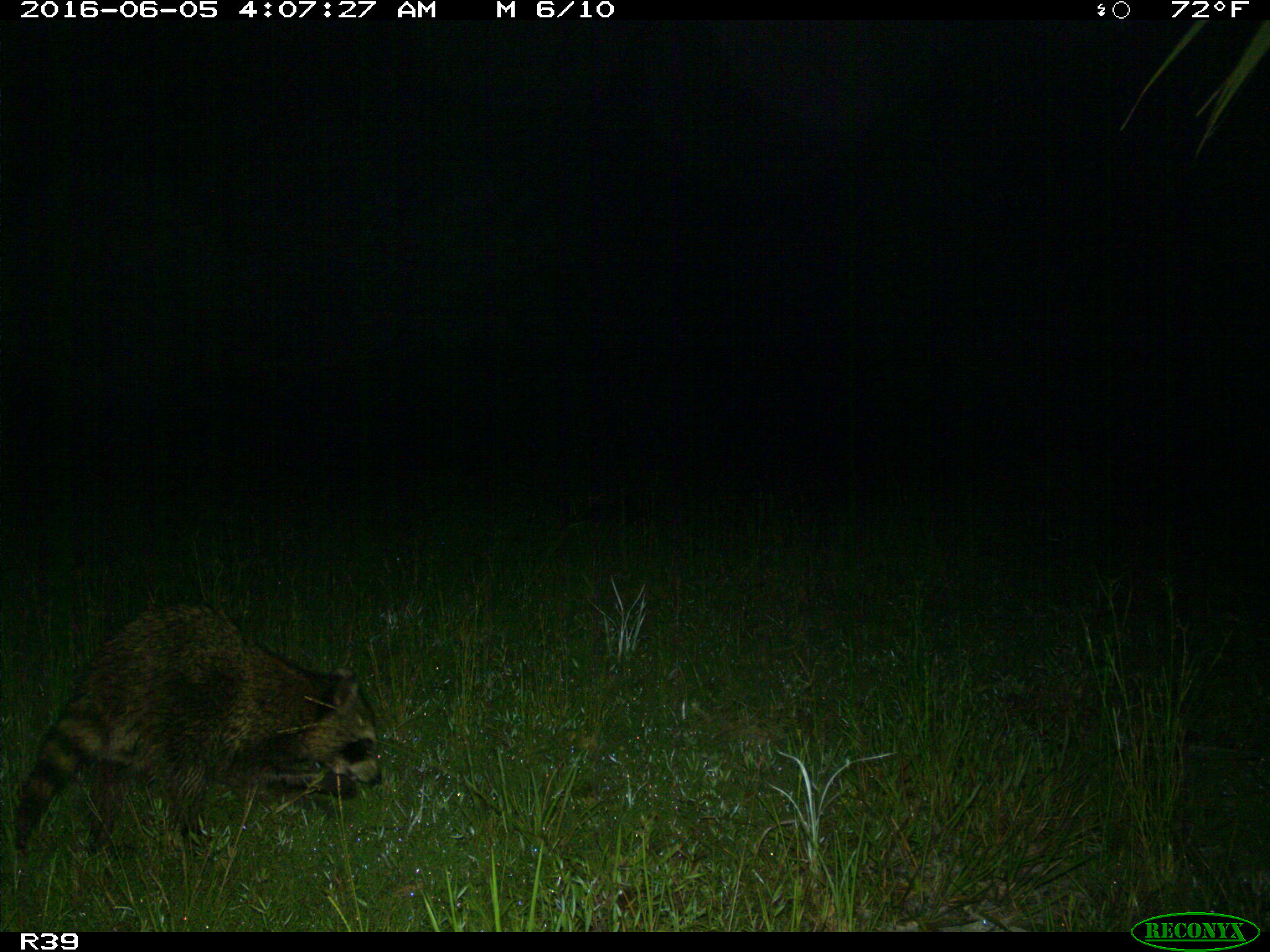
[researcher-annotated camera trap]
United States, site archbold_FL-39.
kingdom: Animalia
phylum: Chordata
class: Mammalia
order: Carnivora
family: Procyonidae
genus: Procyon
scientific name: Procyon lotor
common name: common raccoon